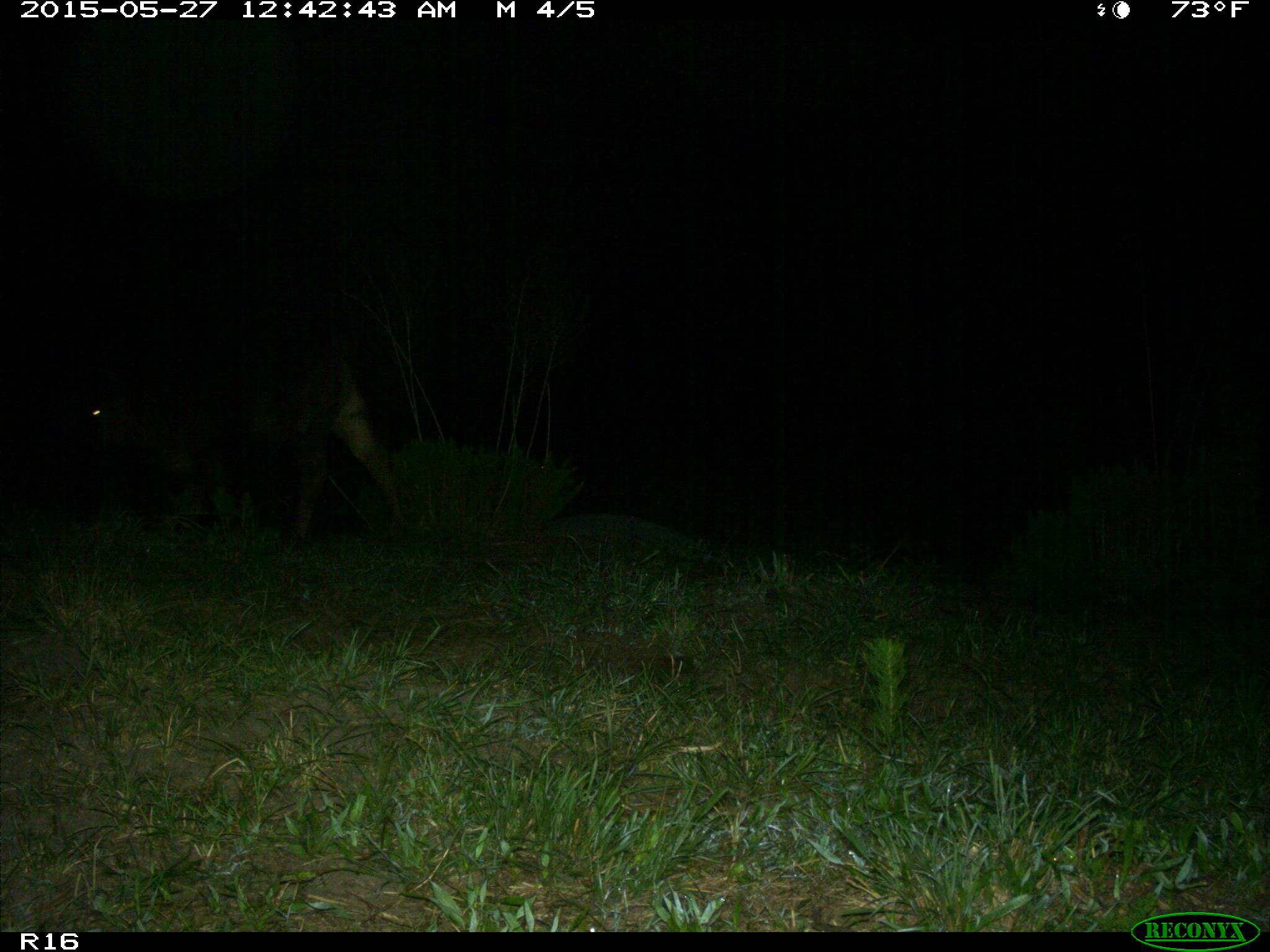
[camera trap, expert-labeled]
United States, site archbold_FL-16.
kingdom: Animalia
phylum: Chordata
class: Mammalia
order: Artiodactyla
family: Bovidae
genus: Bos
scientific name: Bos taurus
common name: domestic cow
Bos taurus (domestic cow).